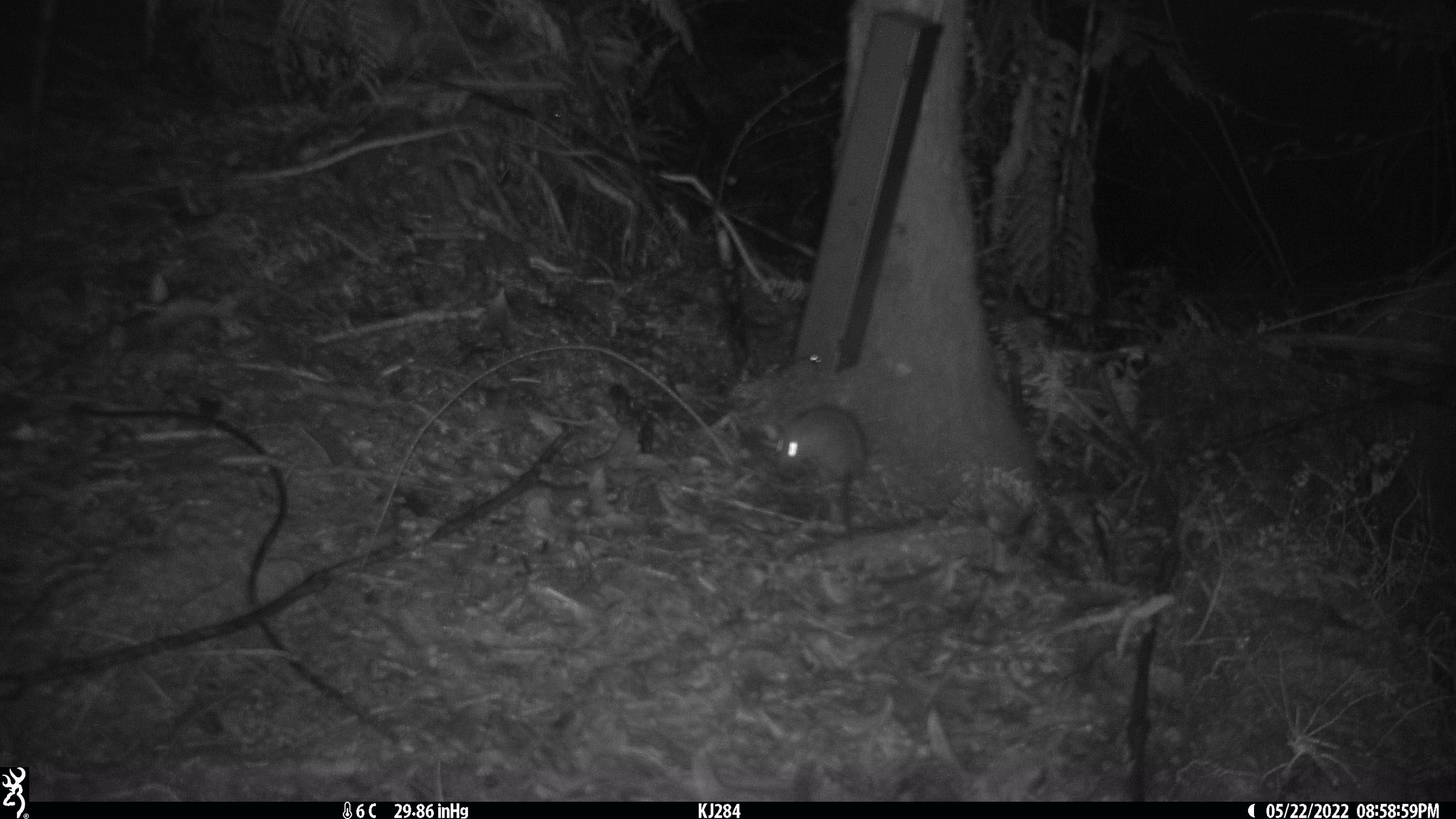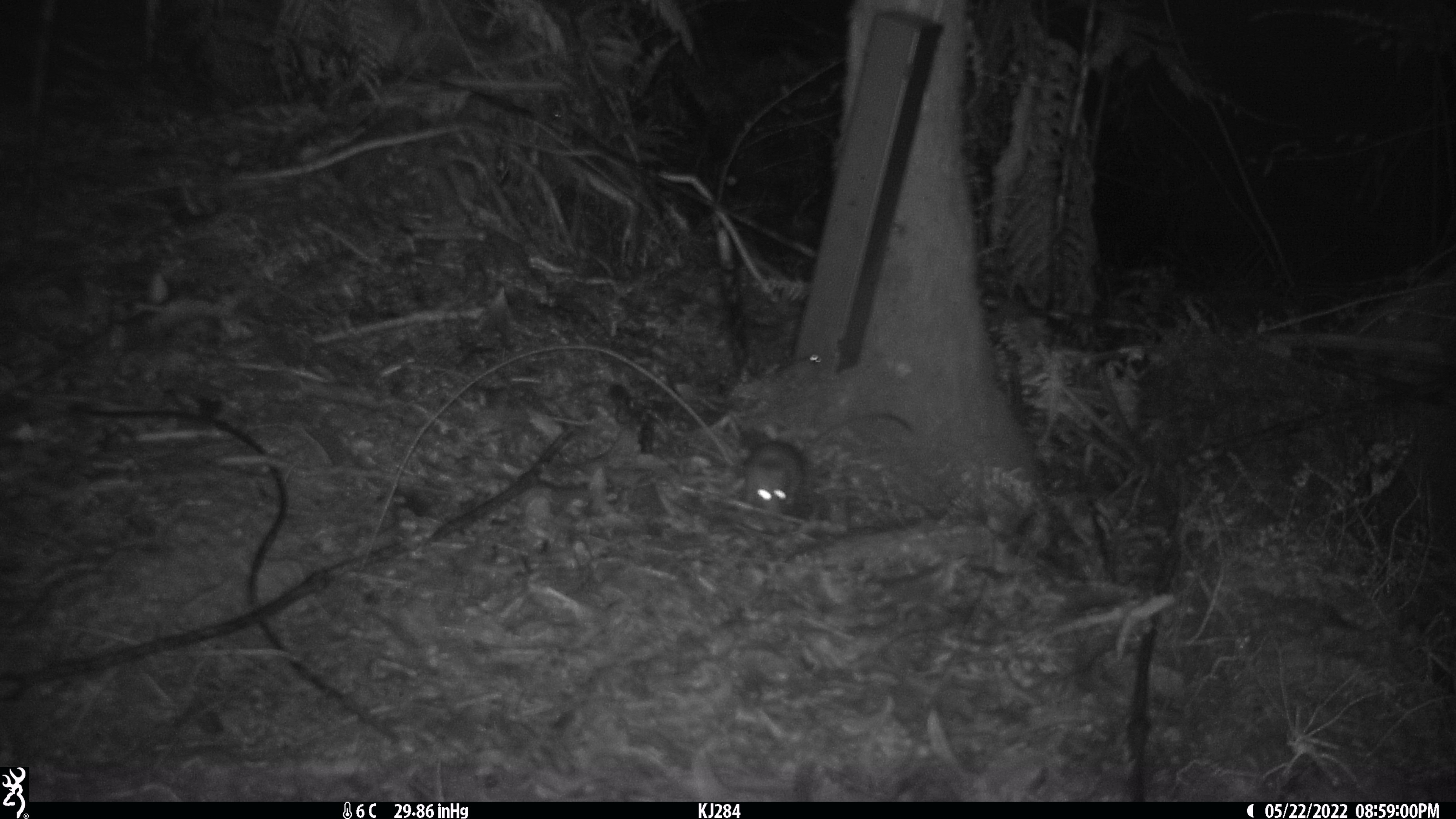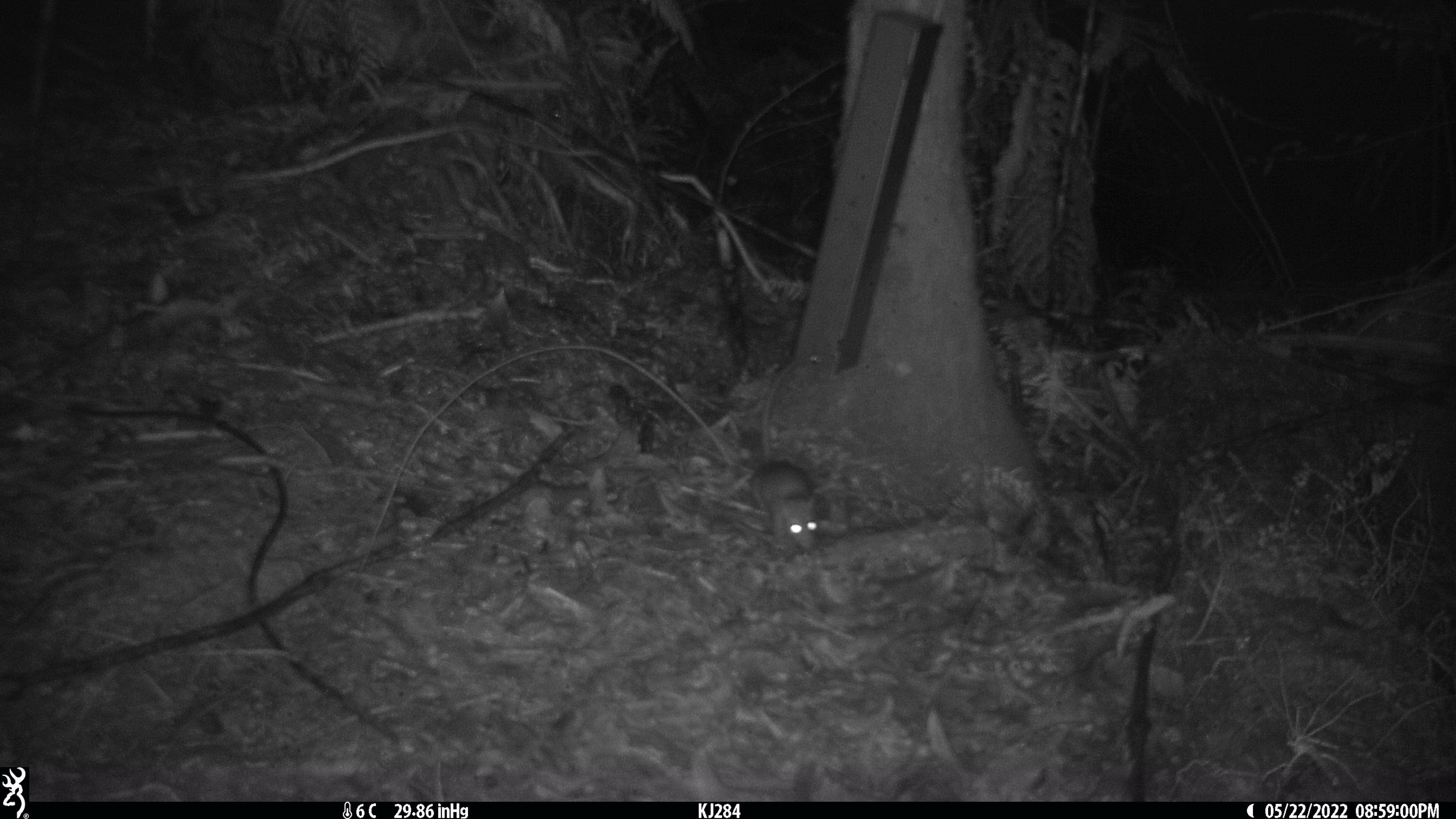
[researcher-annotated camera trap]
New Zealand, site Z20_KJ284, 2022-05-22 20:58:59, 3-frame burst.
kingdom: Animalia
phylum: Chordata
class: Mammalia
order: Rodentia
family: Muridae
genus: Rattus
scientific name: Rattus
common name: rat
Rat (Rattus).